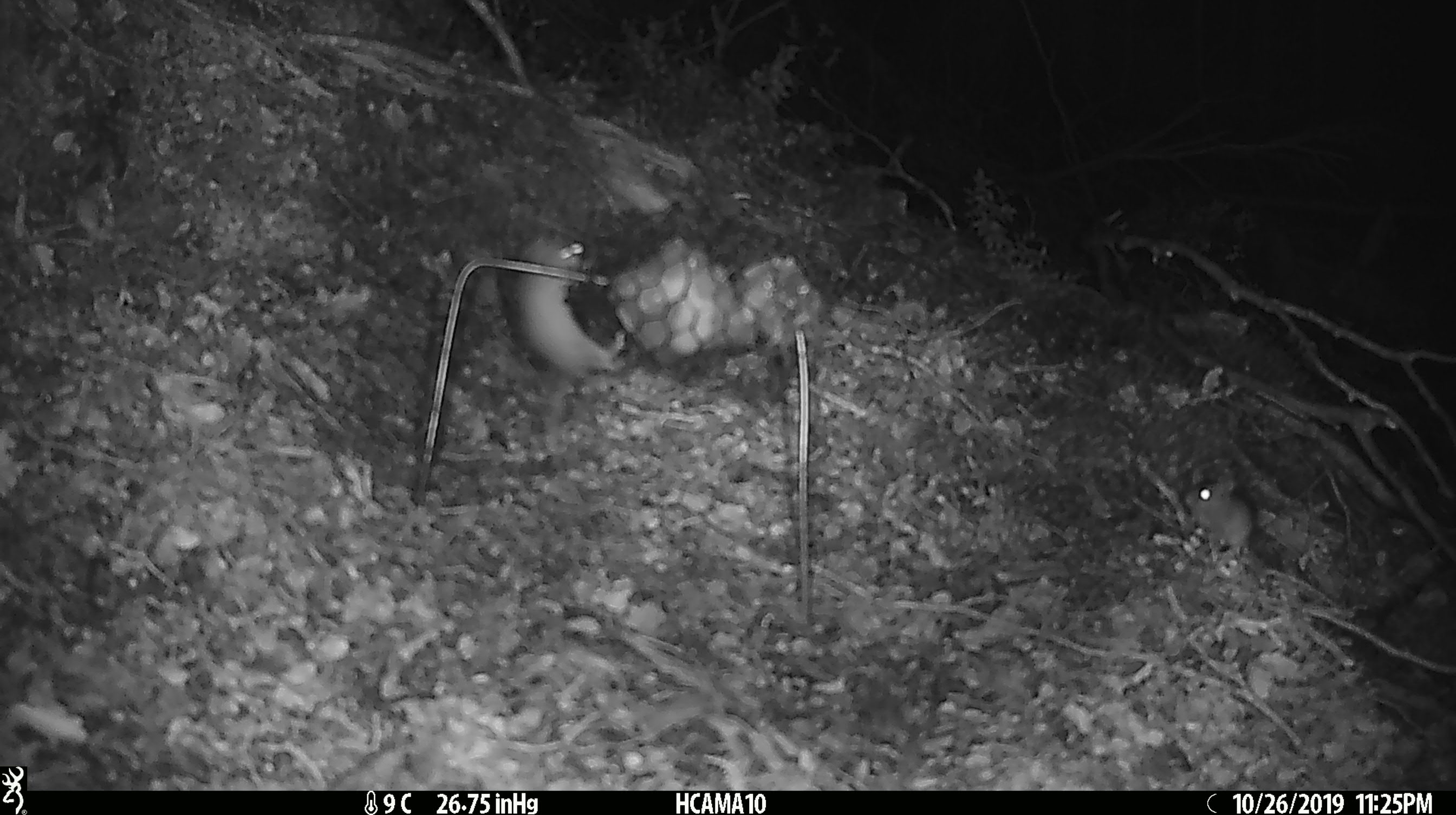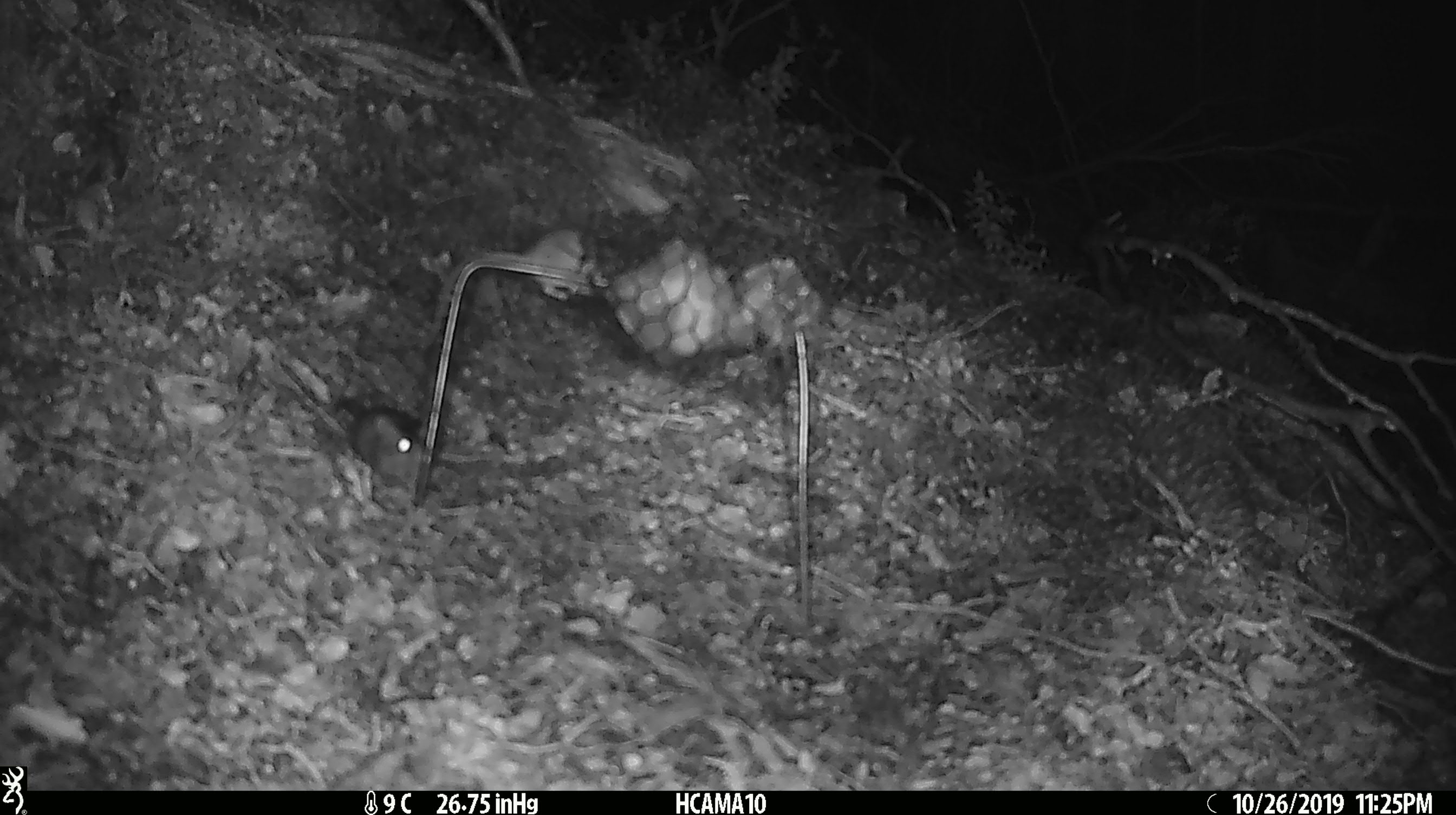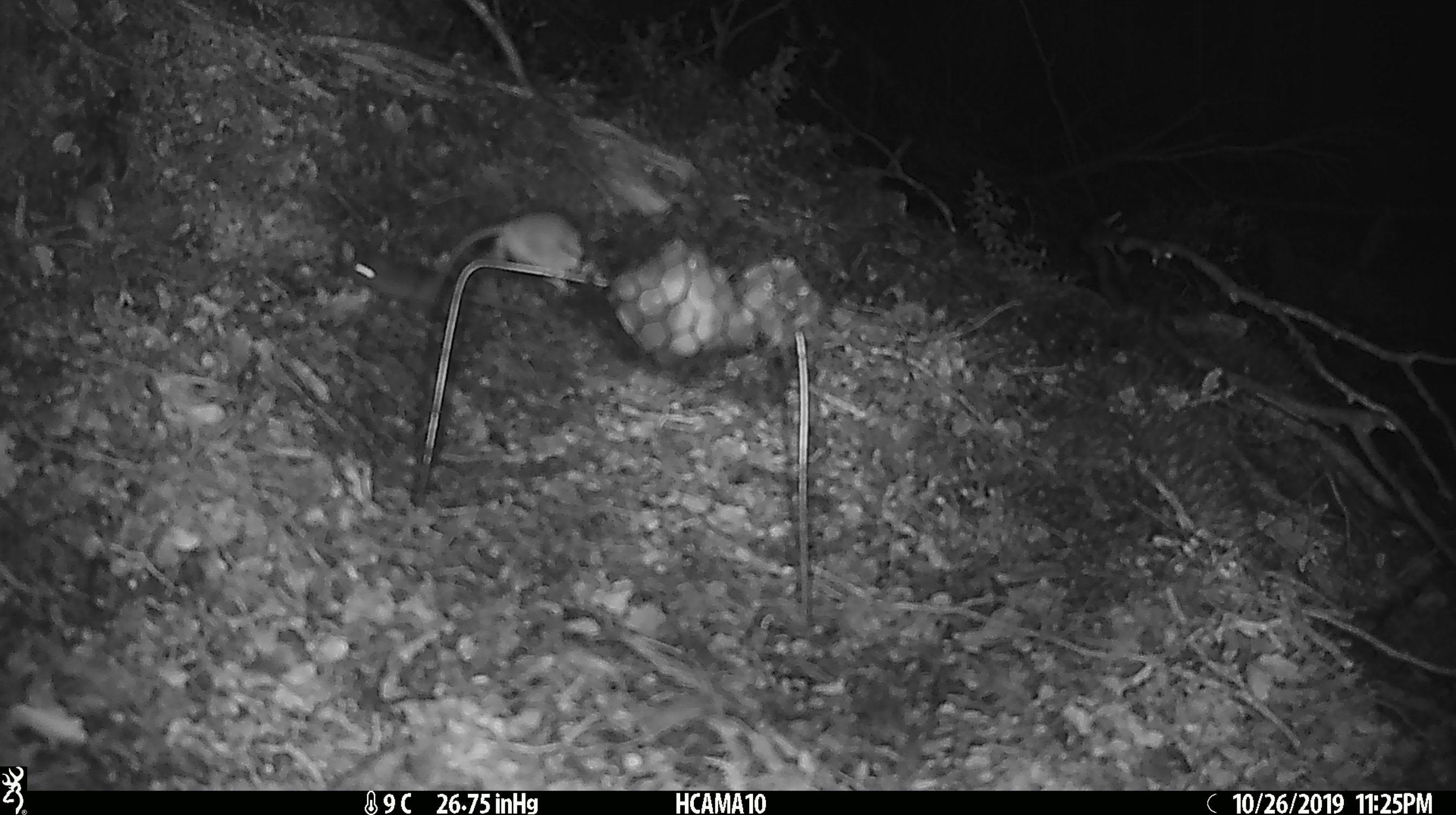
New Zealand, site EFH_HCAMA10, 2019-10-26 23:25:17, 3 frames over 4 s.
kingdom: Animalia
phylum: Chordata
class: Mammalia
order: Rodentia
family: Muridae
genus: Mus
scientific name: Mus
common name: mouse